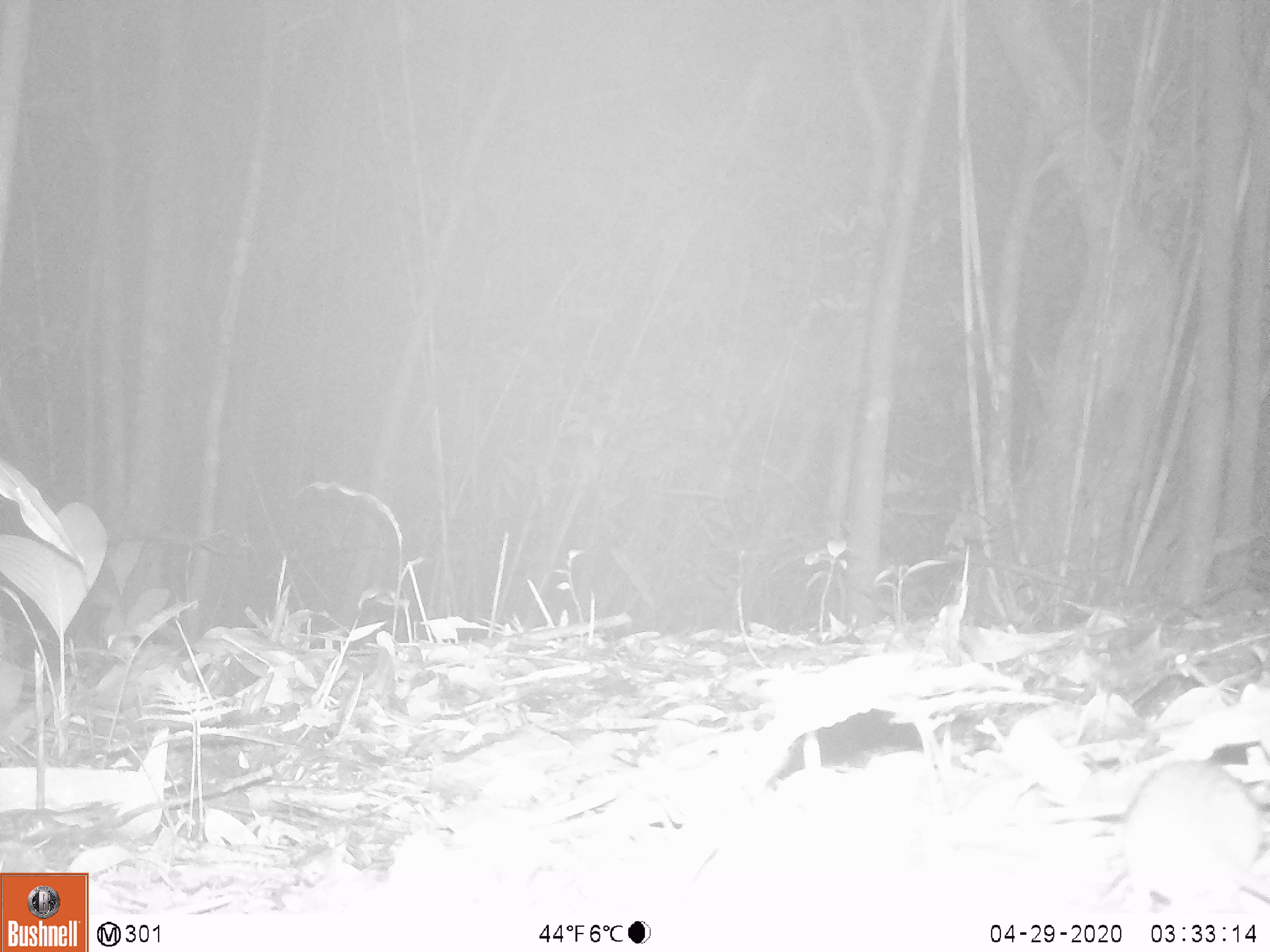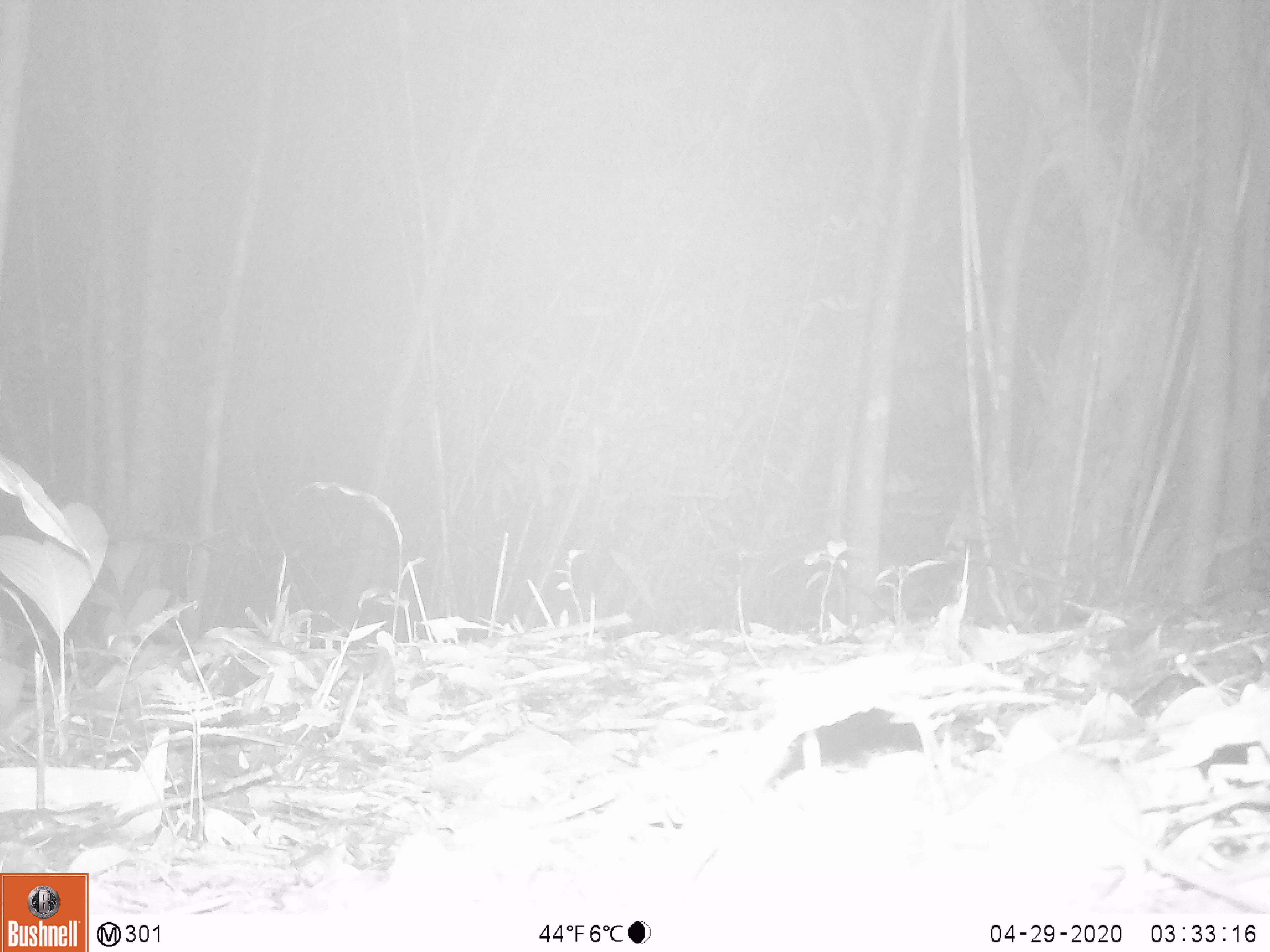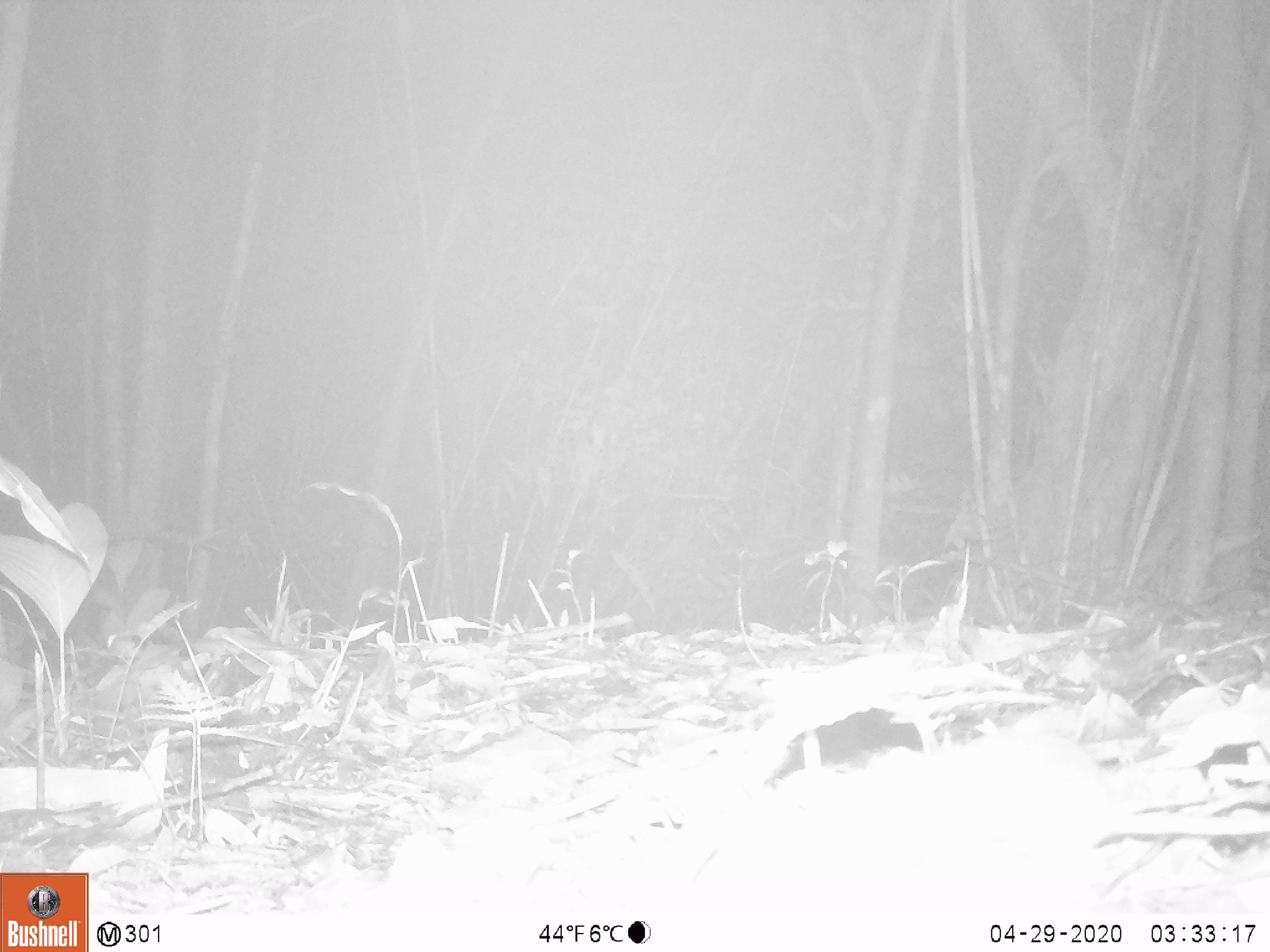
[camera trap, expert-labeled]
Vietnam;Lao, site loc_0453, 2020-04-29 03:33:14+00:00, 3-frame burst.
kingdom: Animalia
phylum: Chordata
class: Mammalia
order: Rodentia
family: Muridae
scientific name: Muridae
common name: old-world mice and rats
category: unidentified murid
Unidentified murid (old-world mice and rats) (Muridae). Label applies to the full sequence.